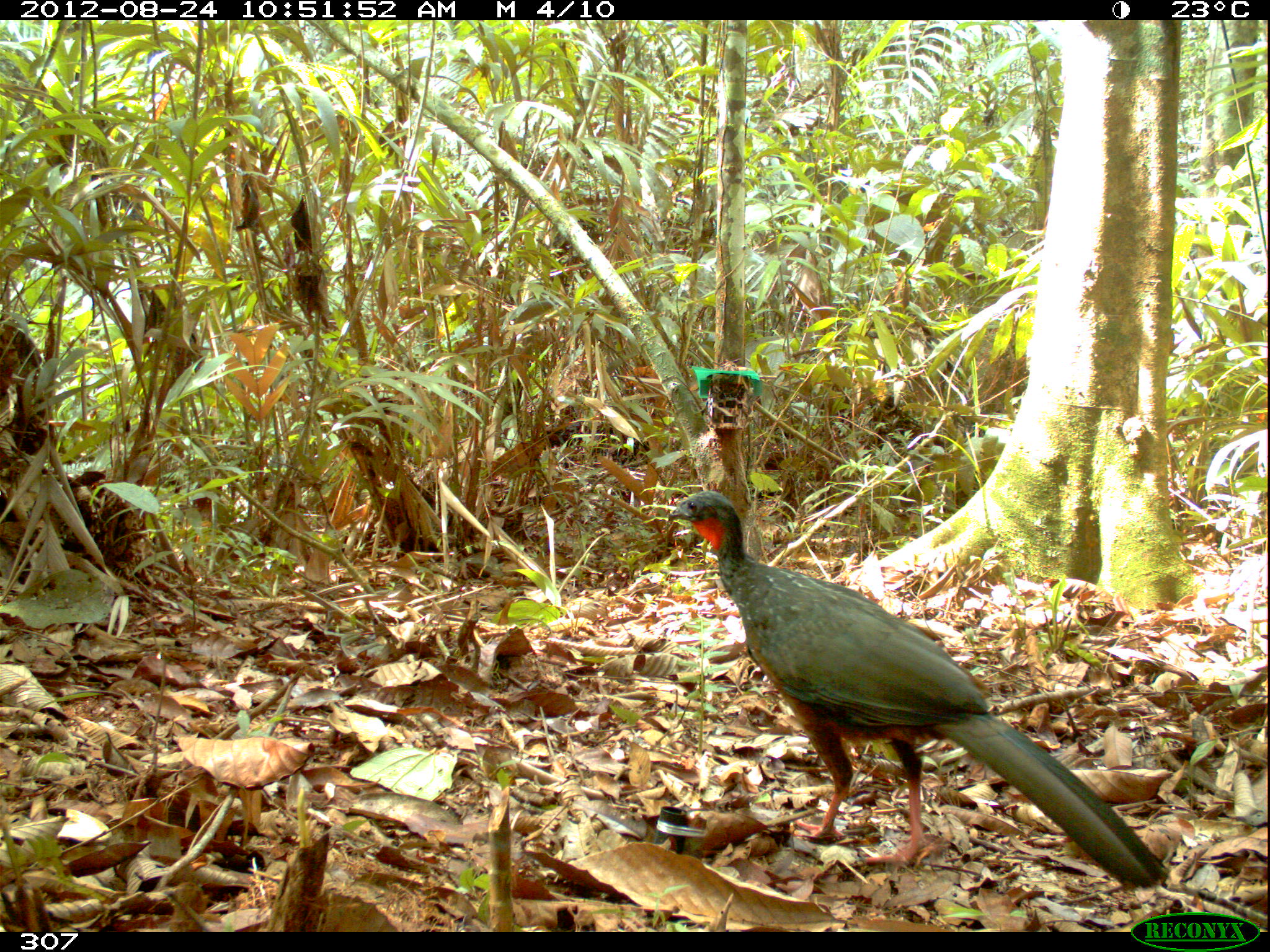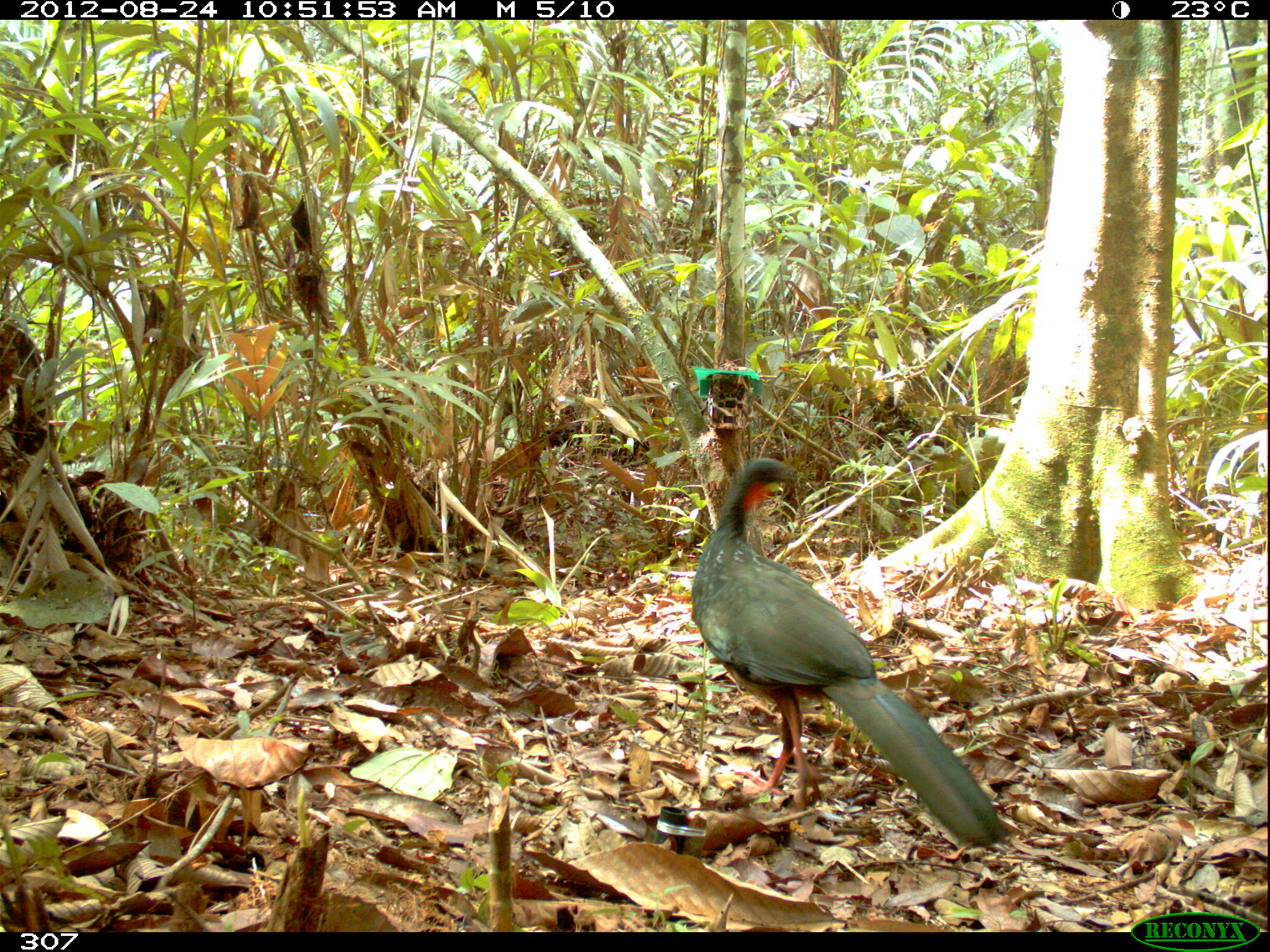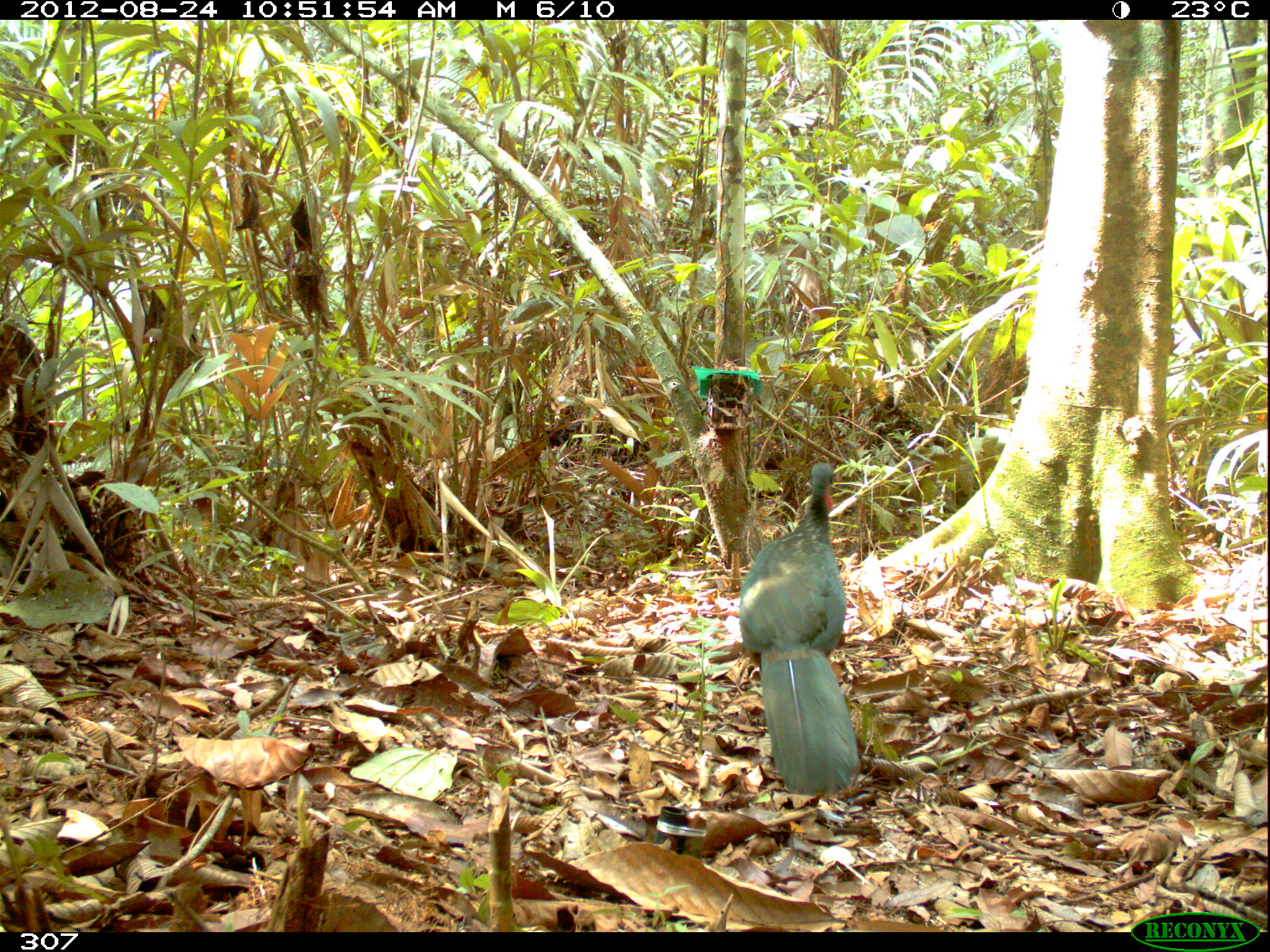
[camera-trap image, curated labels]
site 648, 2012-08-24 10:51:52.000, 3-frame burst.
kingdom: Animalia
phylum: Chordata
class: Aves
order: Galliformes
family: Cracidae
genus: Penelope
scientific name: Penelope jacquacu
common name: spix's guan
Penelope jacquacu (spix's guan).